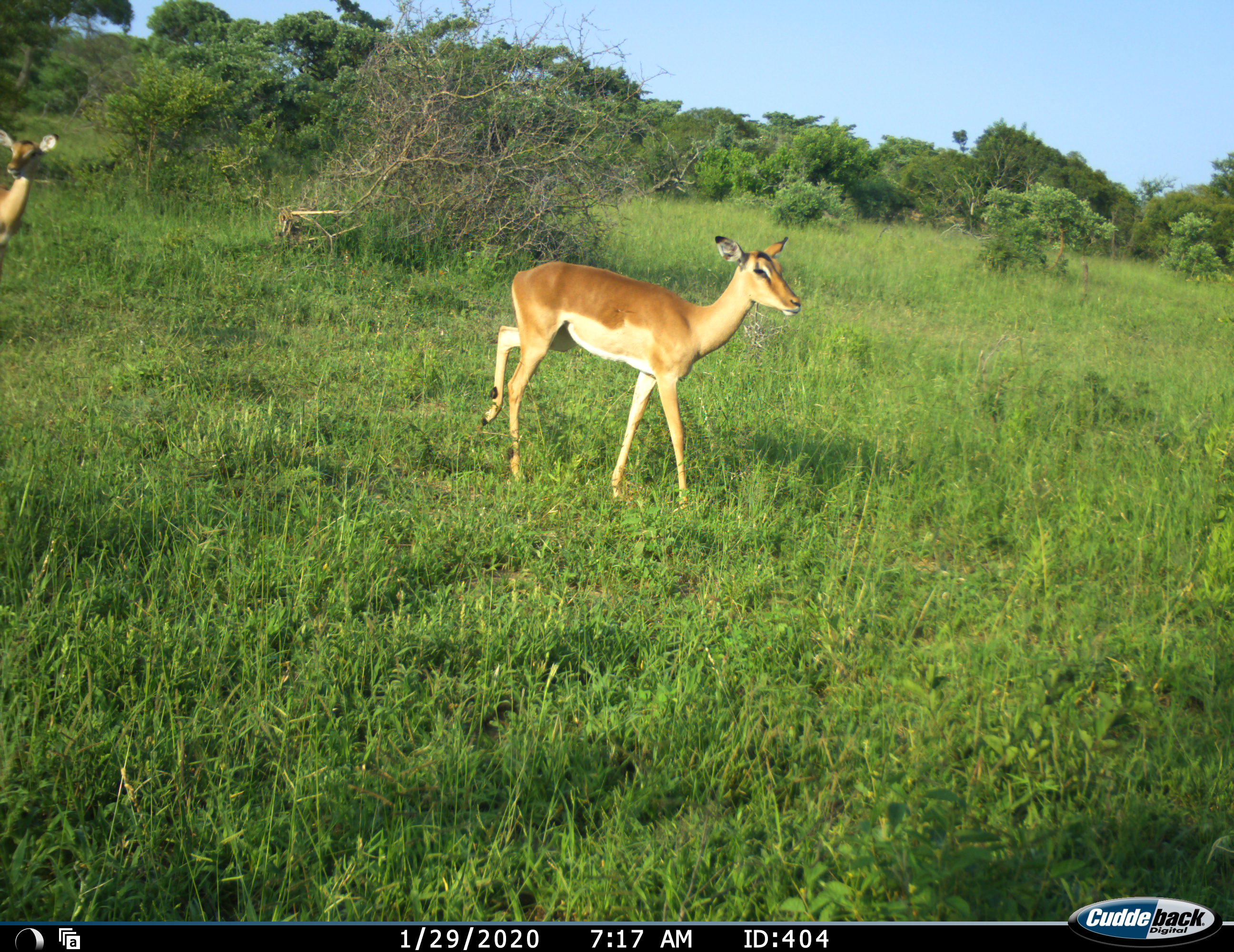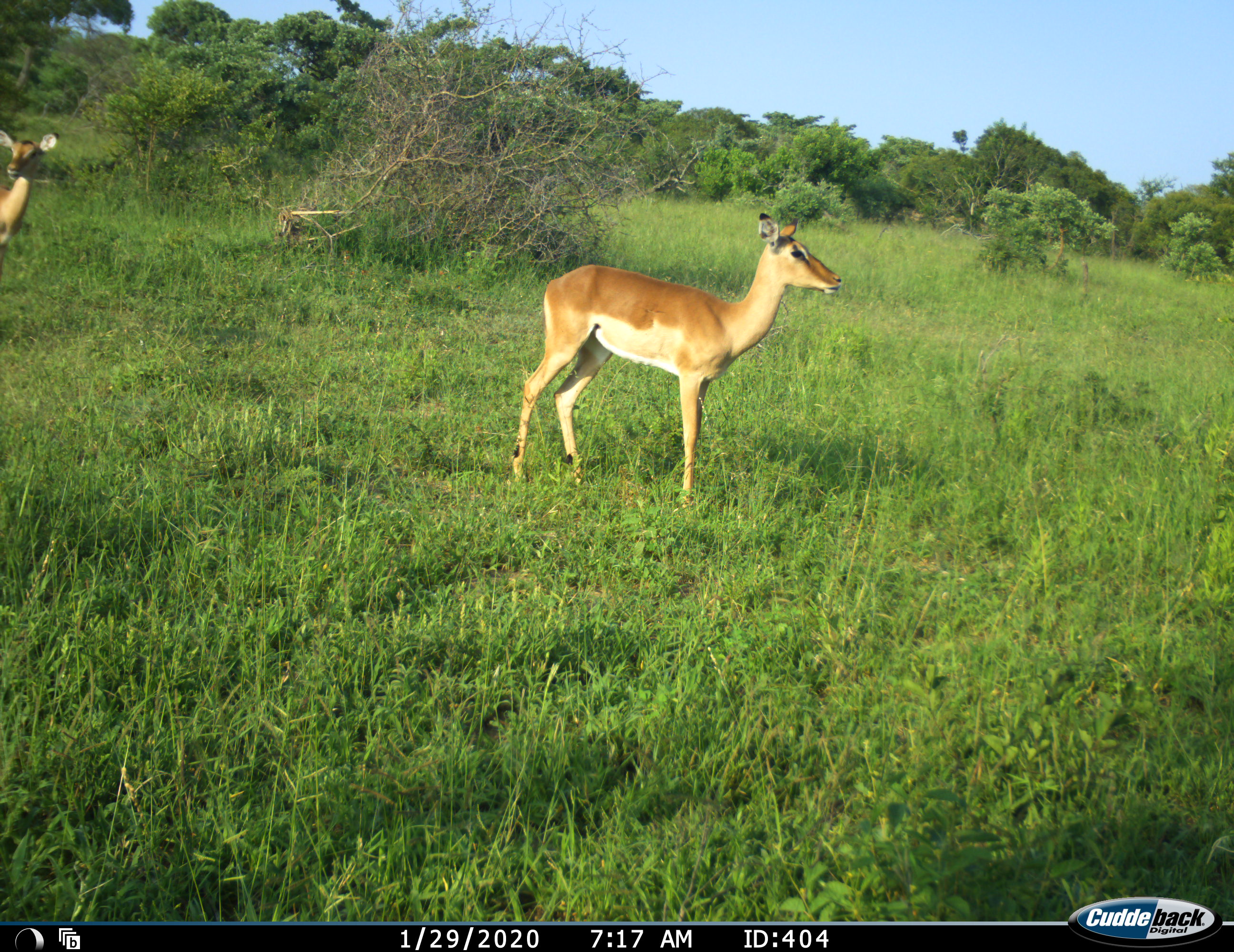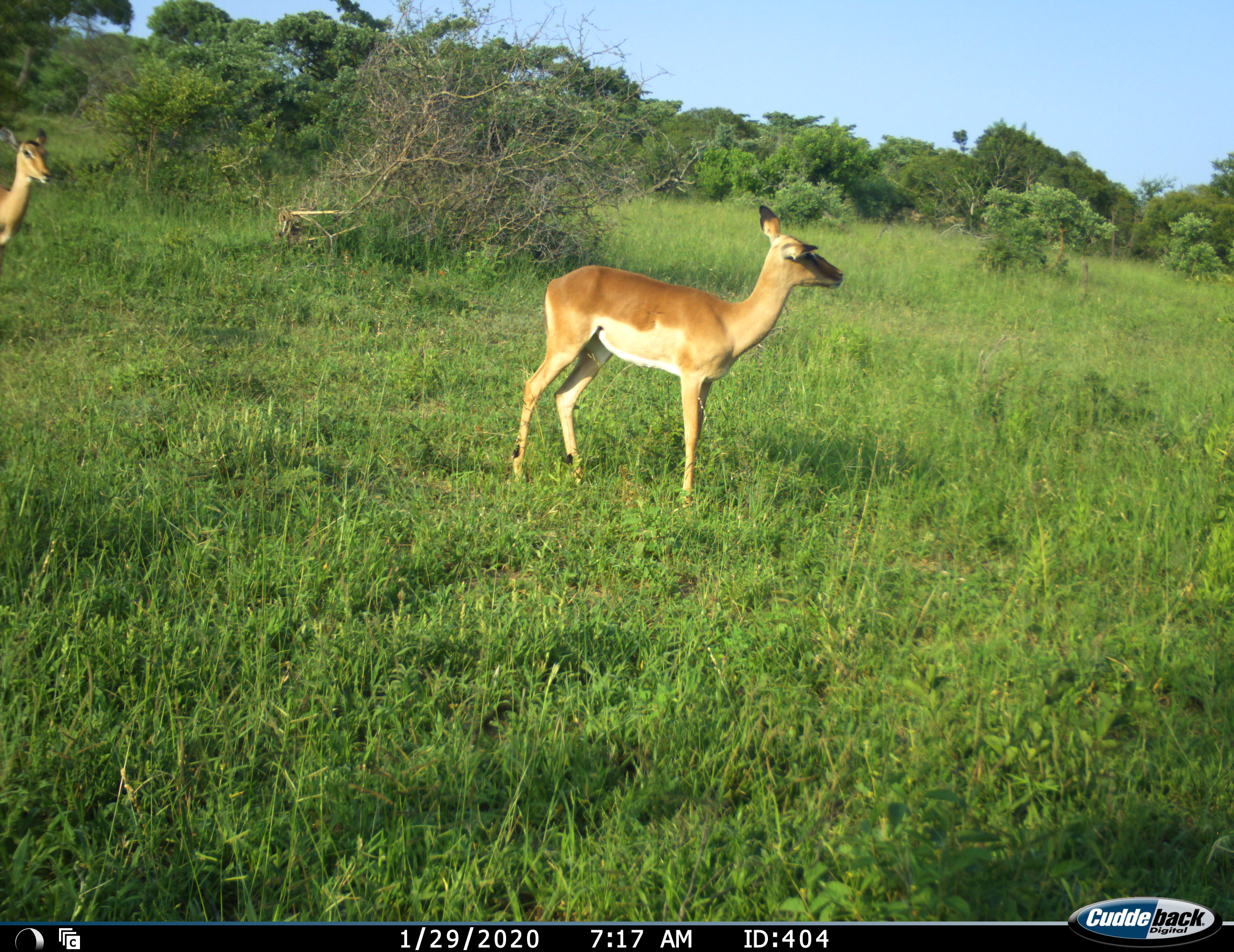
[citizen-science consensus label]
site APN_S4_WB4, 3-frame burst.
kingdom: Animalia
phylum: Chordata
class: Mammalia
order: Artiodactyla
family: Bovidae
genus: Aepyceros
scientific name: Aepyceros melampus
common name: impala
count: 2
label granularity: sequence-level